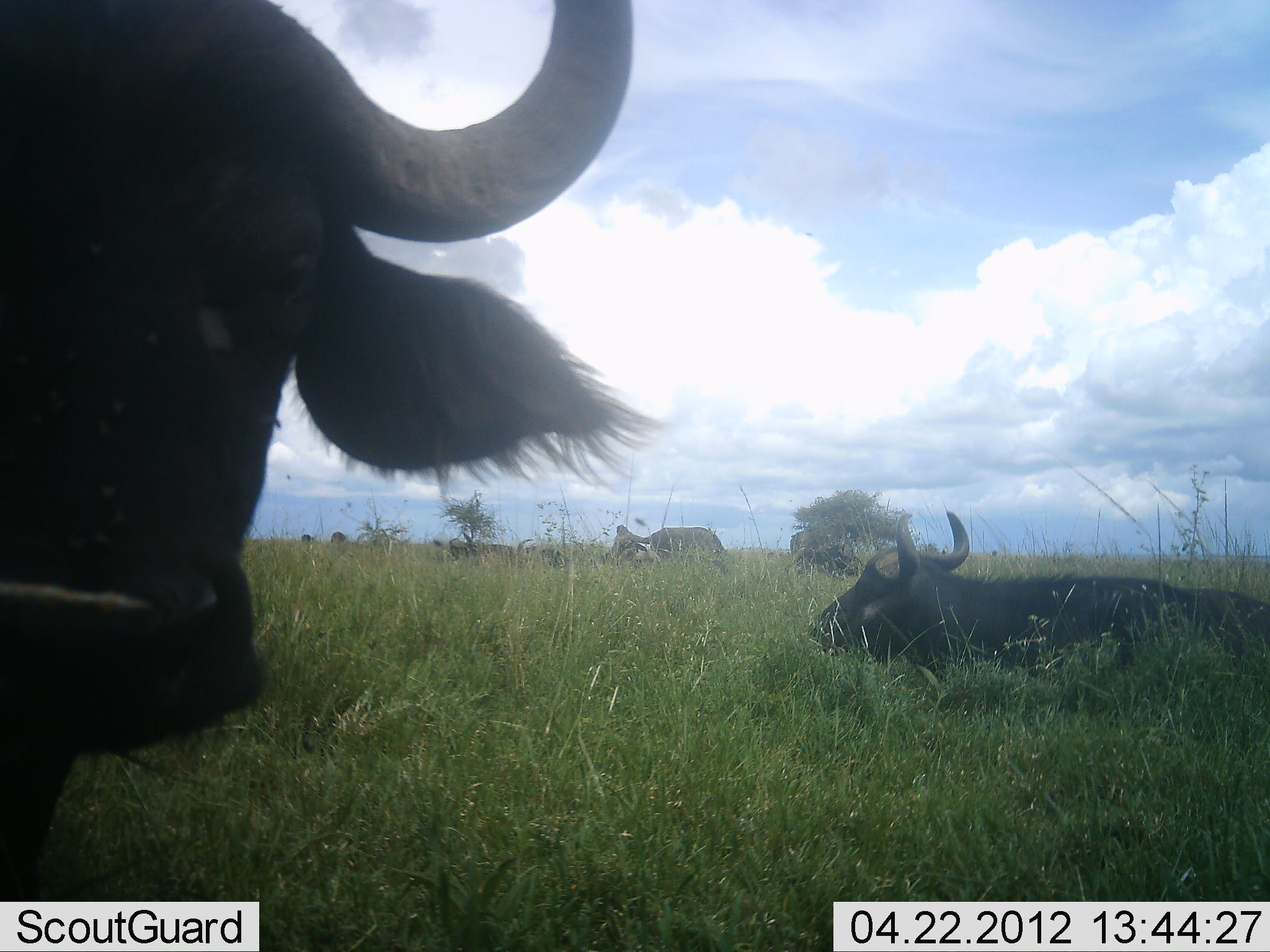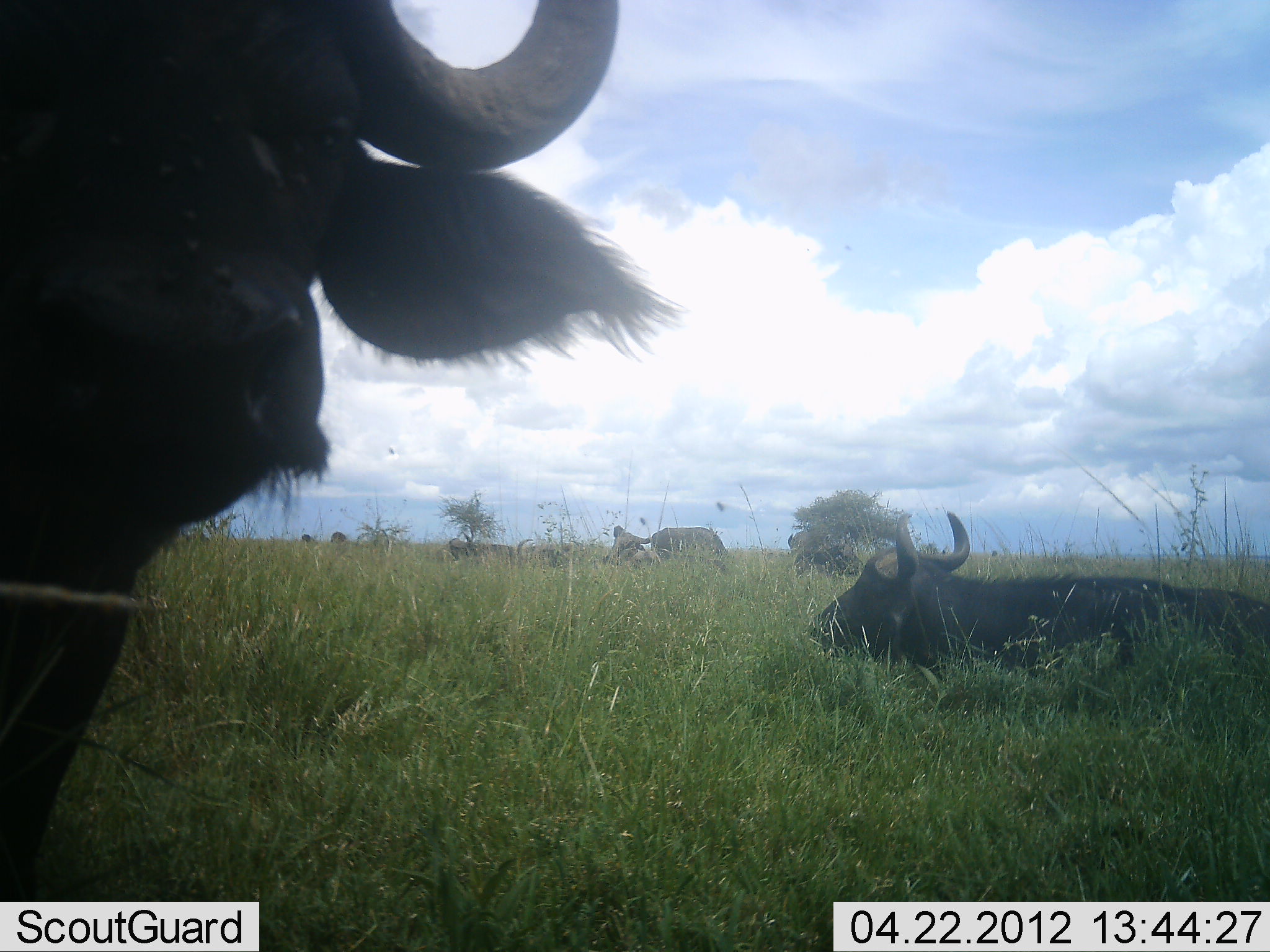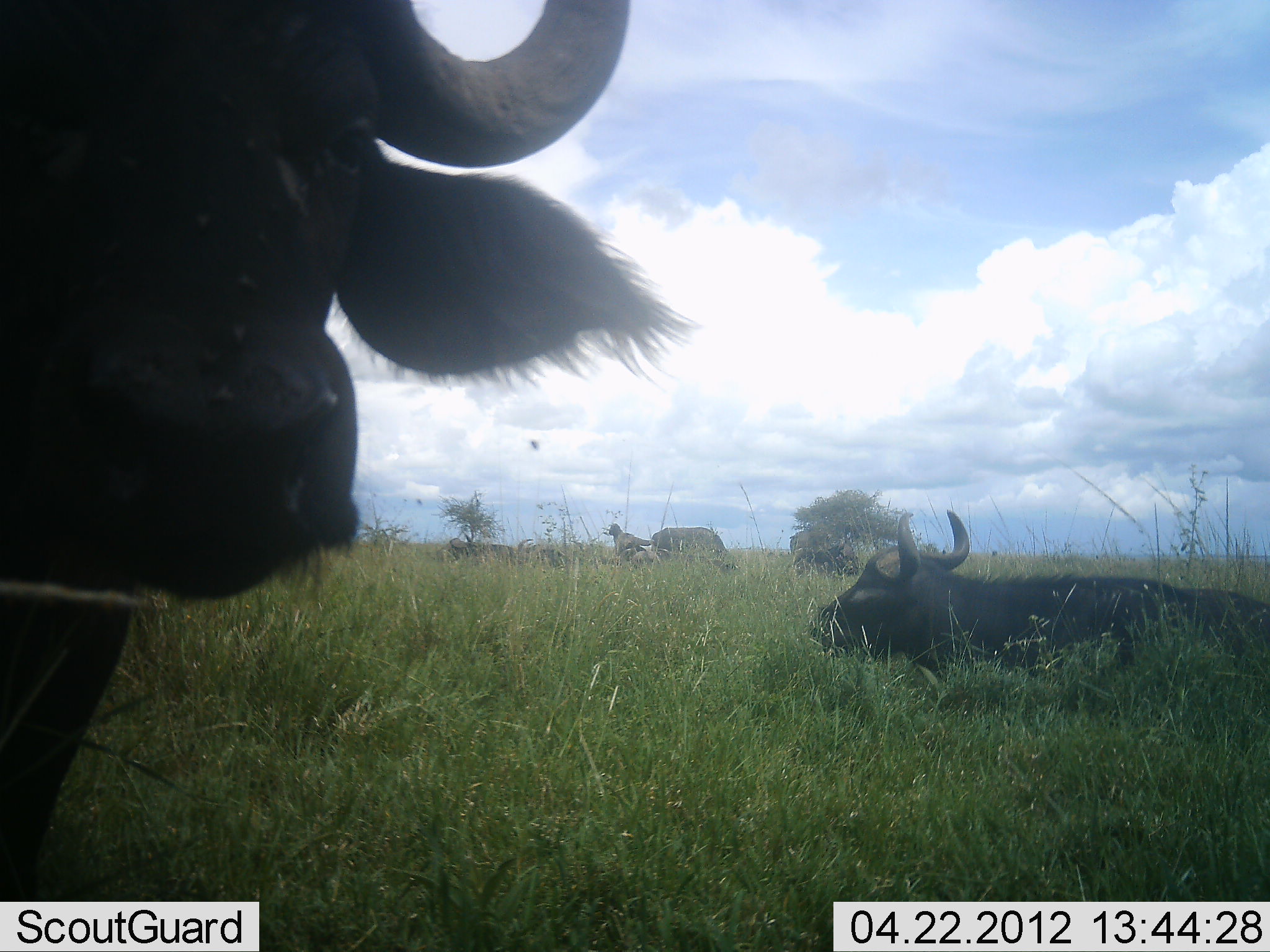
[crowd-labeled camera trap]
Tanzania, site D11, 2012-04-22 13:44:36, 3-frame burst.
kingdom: Animalia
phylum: Chordata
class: Mammalia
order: Artiodactyla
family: Bovidae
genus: Syncerus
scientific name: Syncerus caffer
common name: cape buffalo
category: buffalo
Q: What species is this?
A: Buffalo (cape buffalo) (Syncerus caffer).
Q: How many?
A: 4.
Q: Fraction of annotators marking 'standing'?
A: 43%.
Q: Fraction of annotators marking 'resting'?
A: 100%.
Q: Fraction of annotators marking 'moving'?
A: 0%.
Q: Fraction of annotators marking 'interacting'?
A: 0%.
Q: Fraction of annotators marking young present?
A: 0%.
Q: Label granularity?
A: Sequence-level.